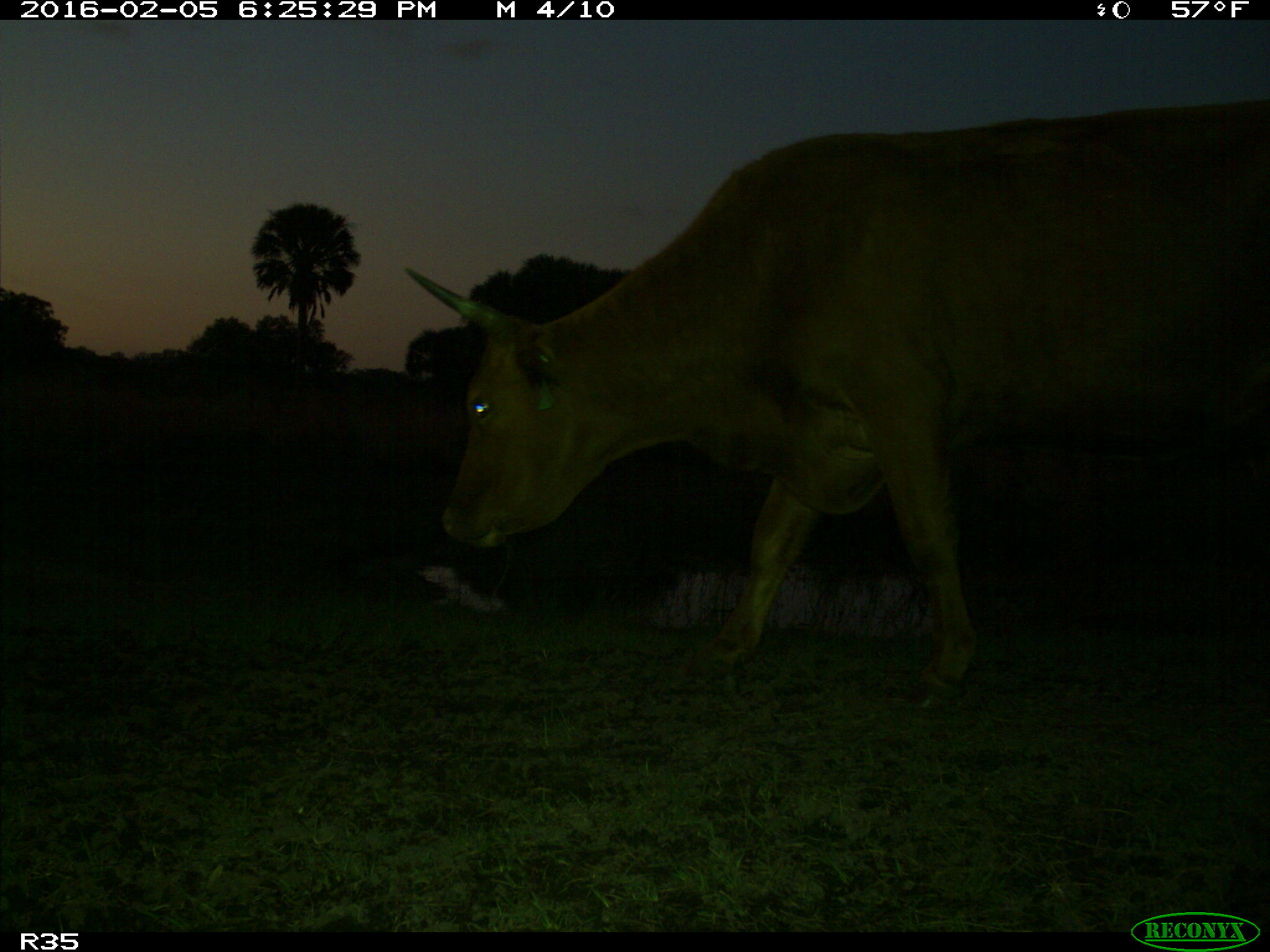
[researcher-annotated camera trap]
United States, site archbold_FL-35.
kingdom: Animalia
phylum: Chordata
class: Mammalia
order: Artiodactyla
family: Bovidae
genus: Bos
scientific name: Bos taurus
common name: domestic cow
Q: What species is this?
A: Bos taurus (domestic cow).